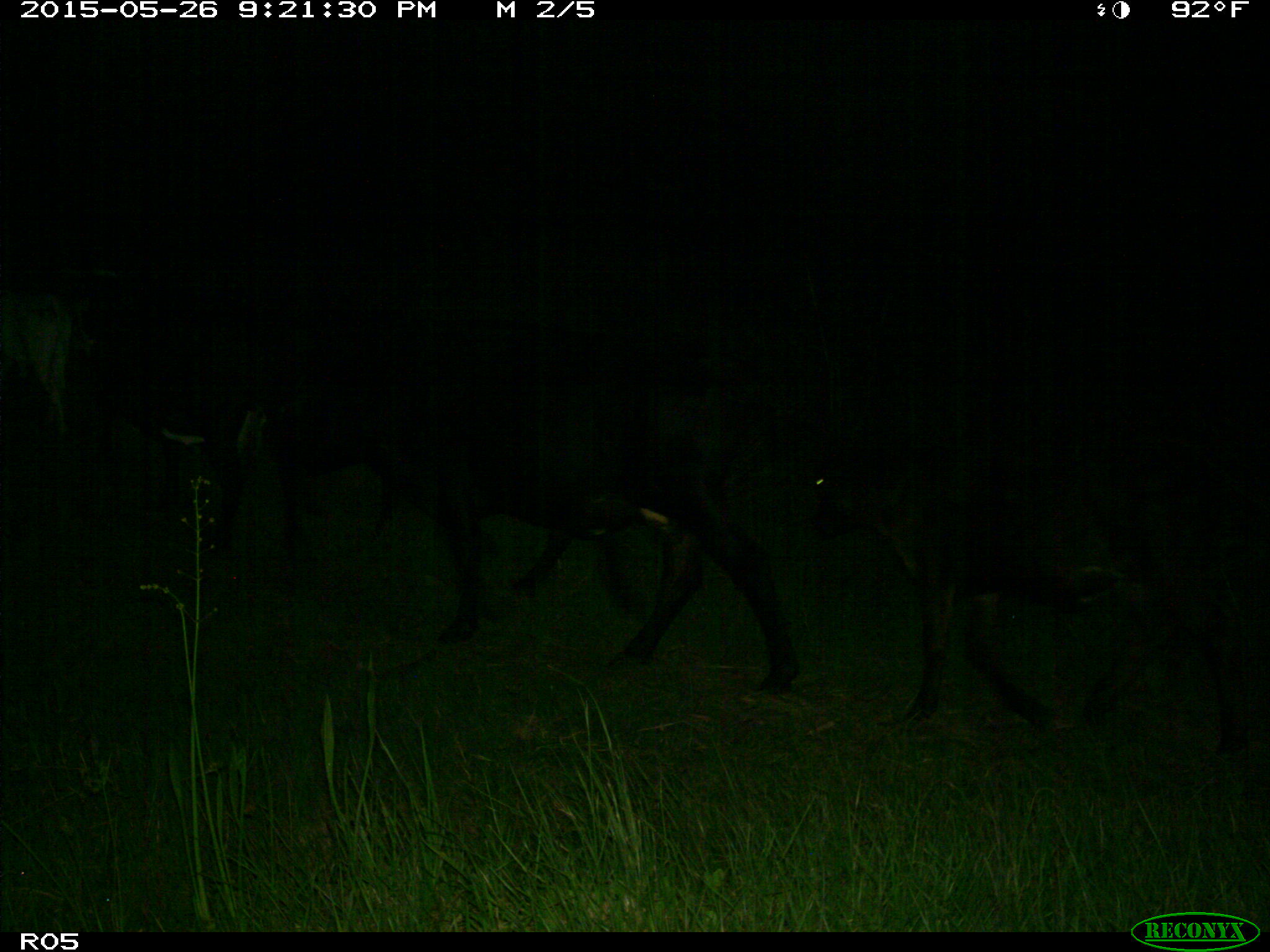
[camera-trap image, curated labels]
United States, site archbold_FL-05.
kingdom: Animalia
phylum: Chordata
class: Mammalia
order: Artiodactyla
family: Bovidae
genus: Bos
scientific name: Bos taurus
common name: domestic cow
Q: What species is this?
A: Bos taurus (domestic cow).